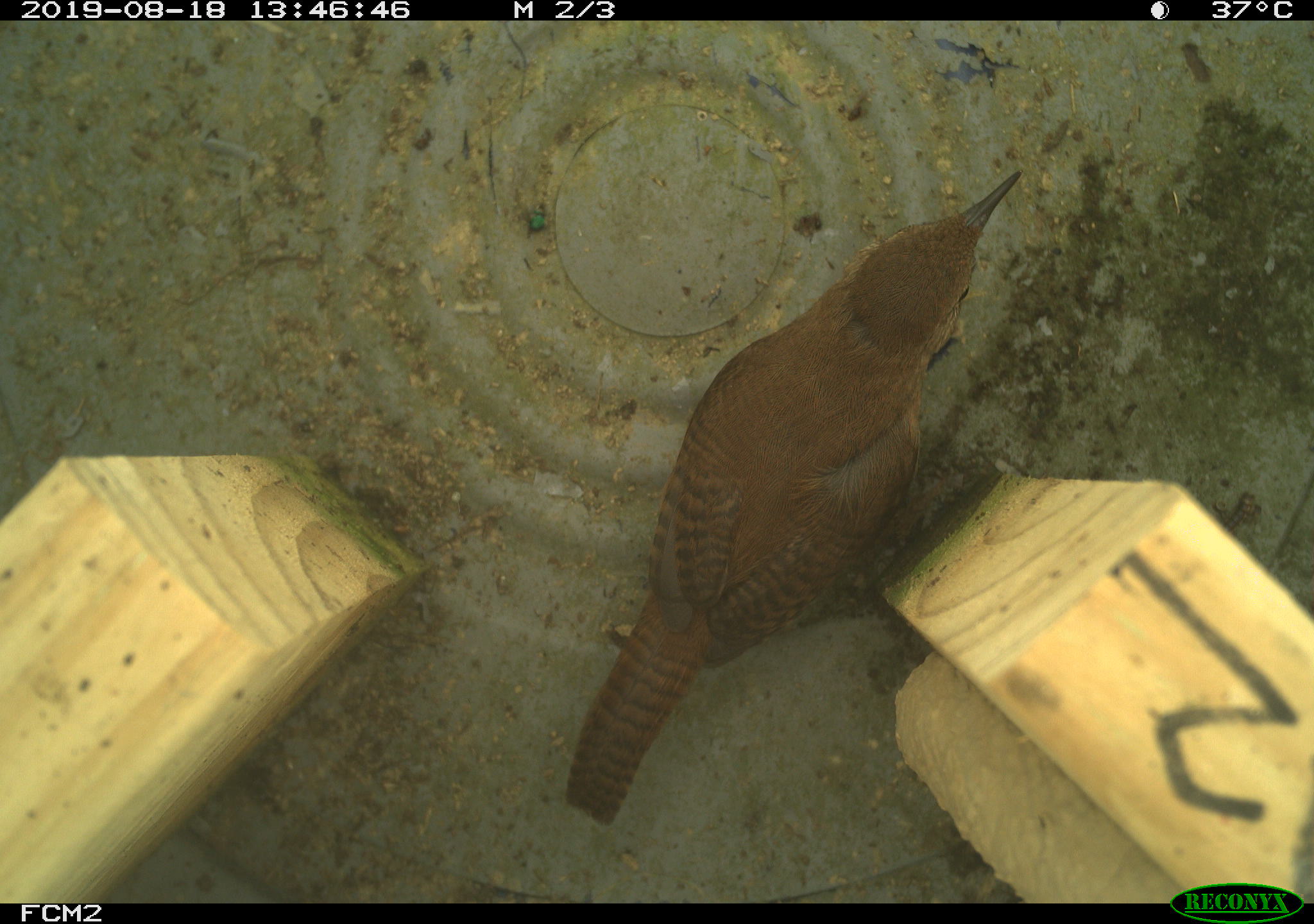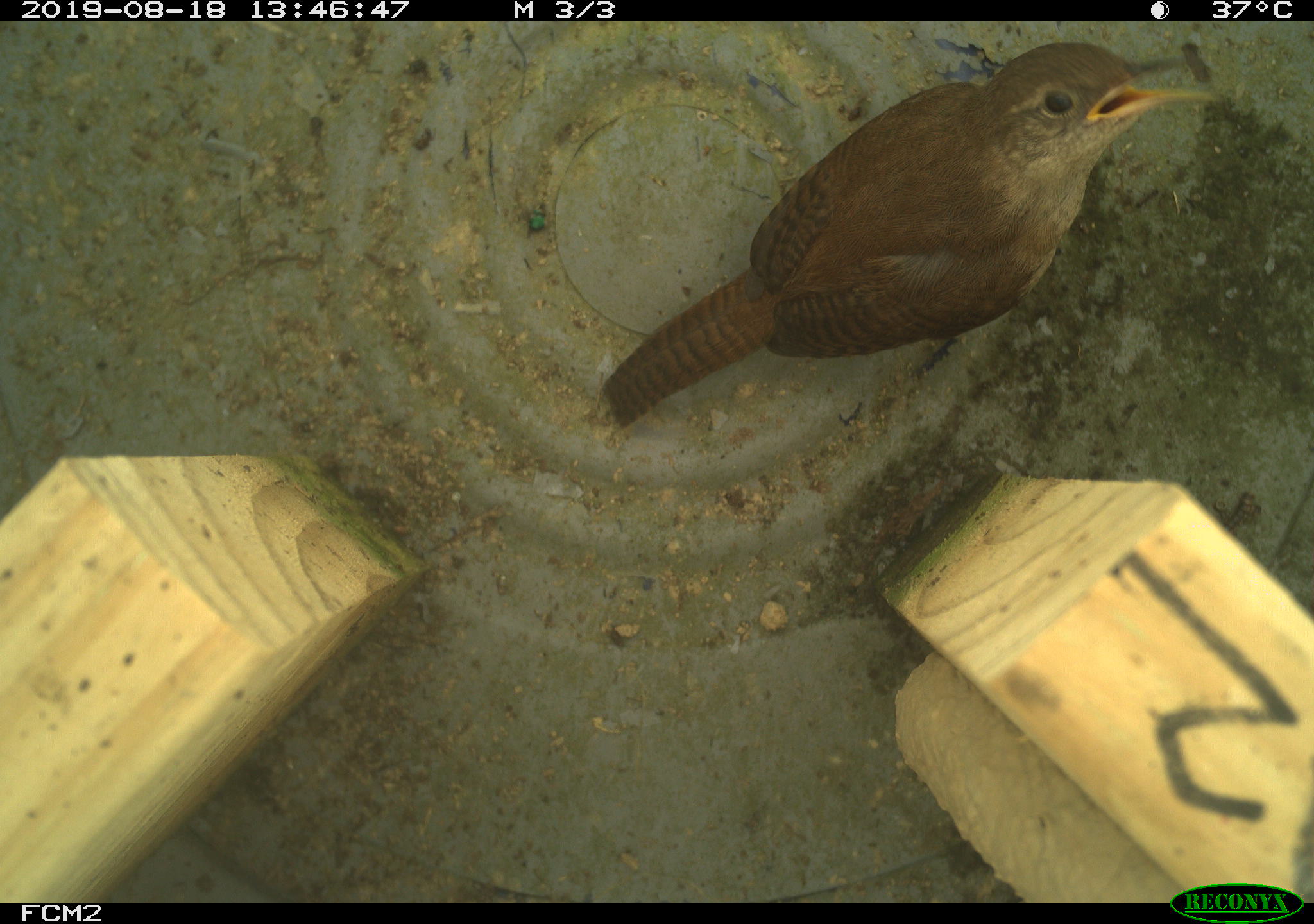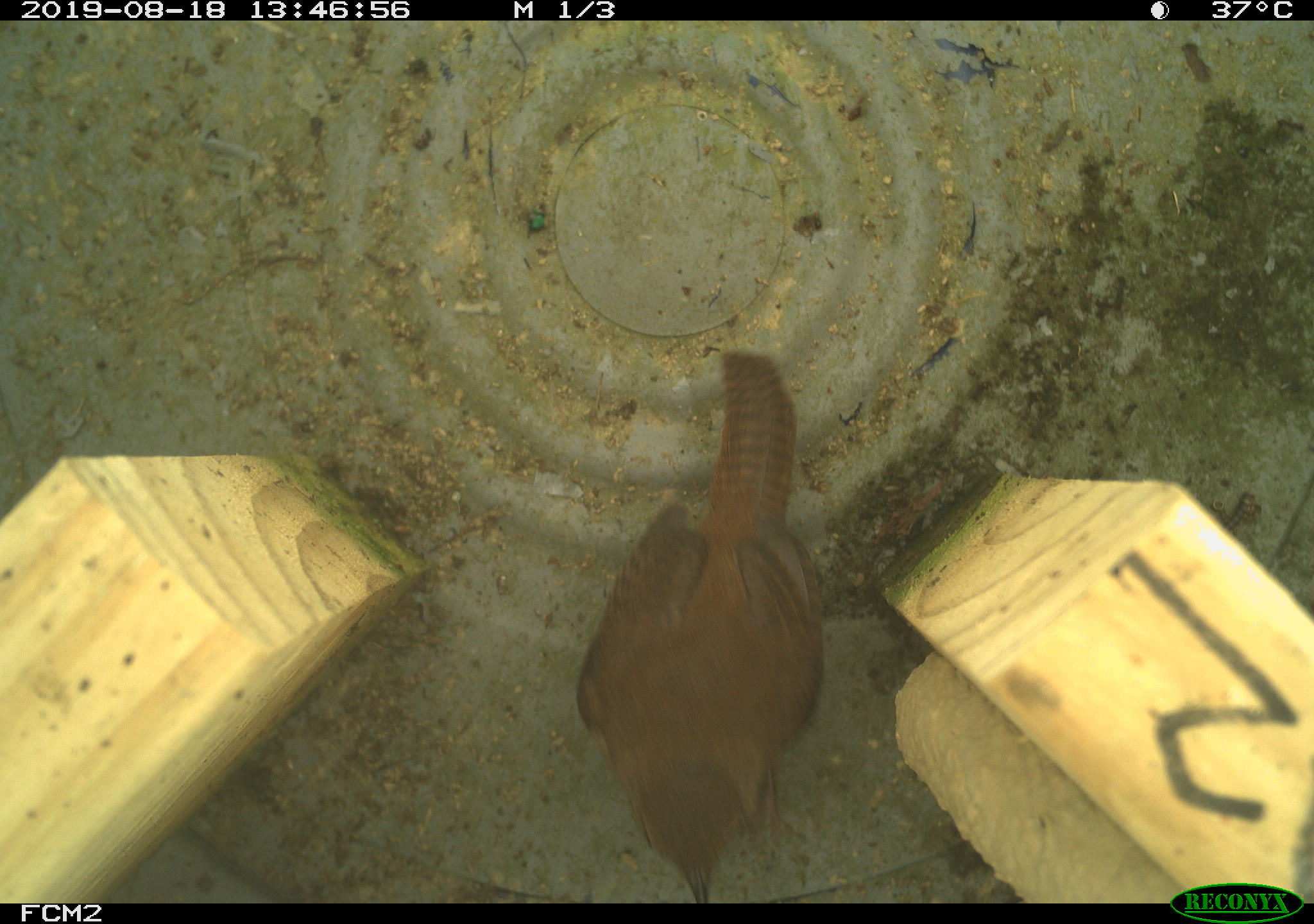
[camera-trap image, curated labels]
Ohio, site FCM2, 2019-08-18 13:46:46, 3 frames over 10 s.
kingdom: Animalia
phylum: Chordata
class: Aves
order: Passeriformes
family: Troglodytidae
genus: Troglodytes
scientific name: Troglodytes aedon aedon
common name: northern house wren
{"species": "northern house wren (Troglodytes aedon aedon)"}